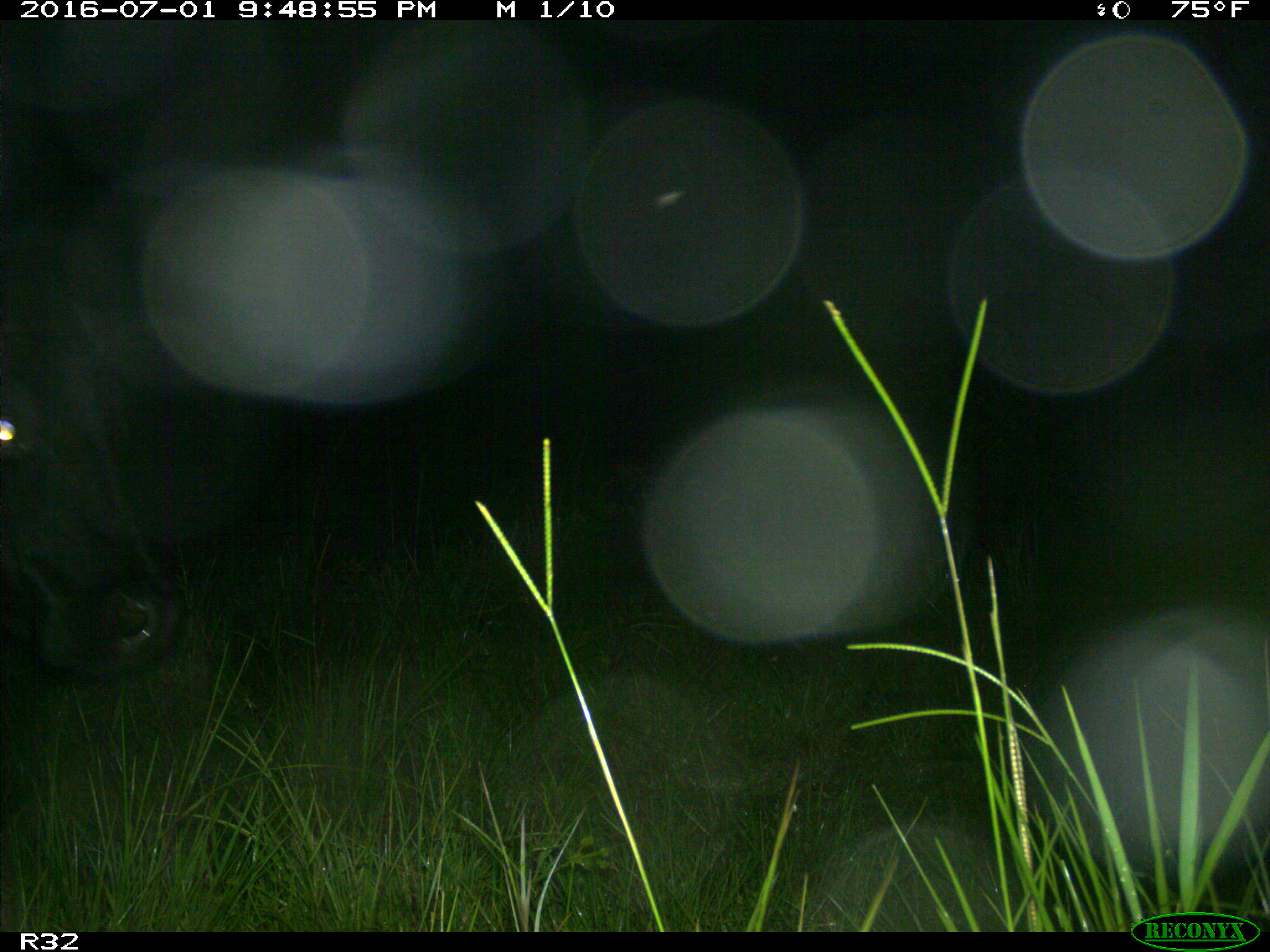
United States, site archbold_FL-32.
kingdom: Animalia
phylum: Chordata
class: Mammalia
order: Artiodactyla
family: Bovidae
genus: Bos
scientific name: Bos taurus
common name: domestic cow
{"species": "Bos taurus (domestic cow)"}